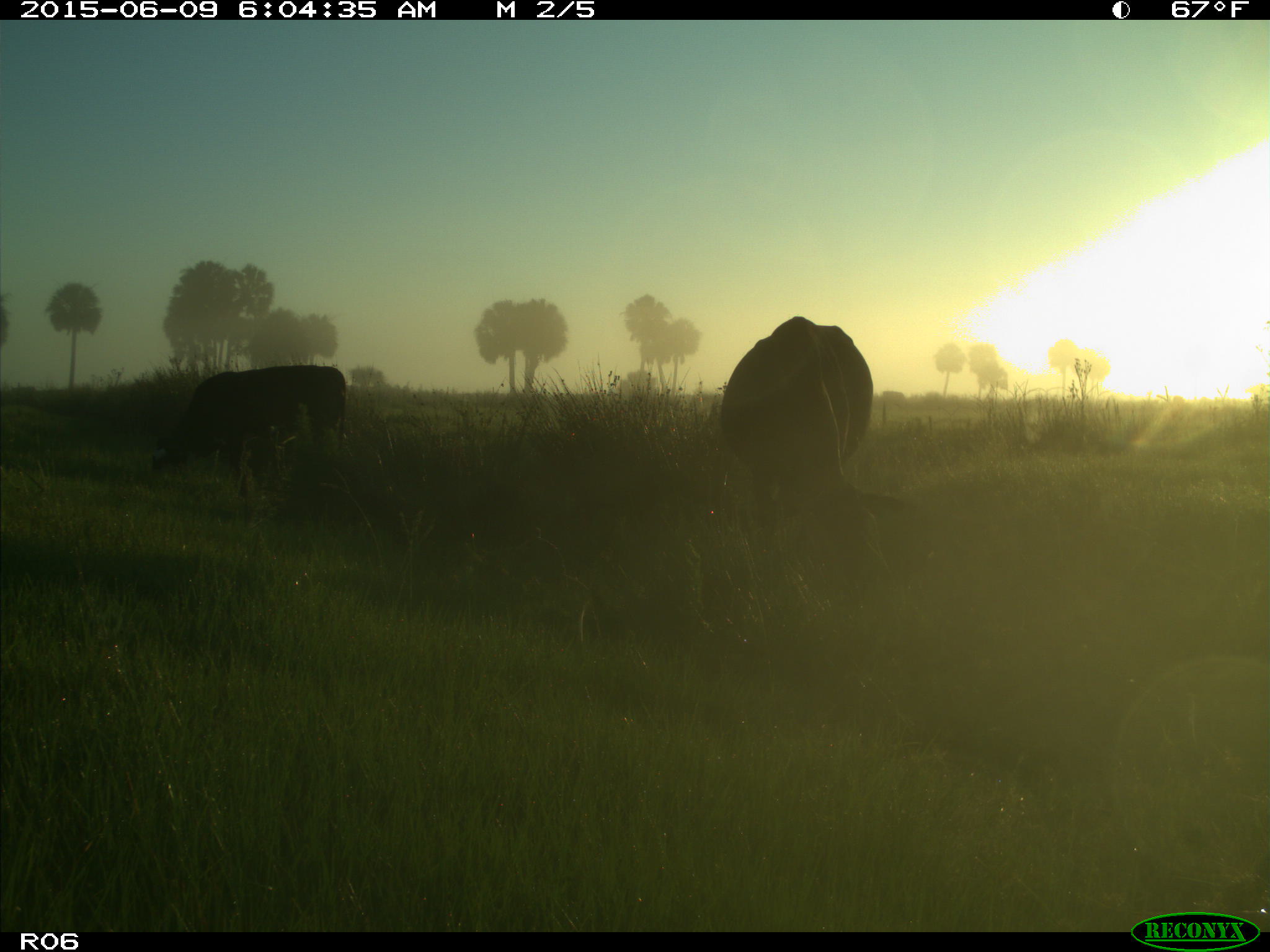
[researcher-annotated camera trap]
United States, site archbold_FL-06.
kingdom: Animalia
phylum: Chordata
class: Mammalia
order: Artiodactyla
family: Bovidae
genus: Bos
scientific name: Bos taurus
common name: domestic cow